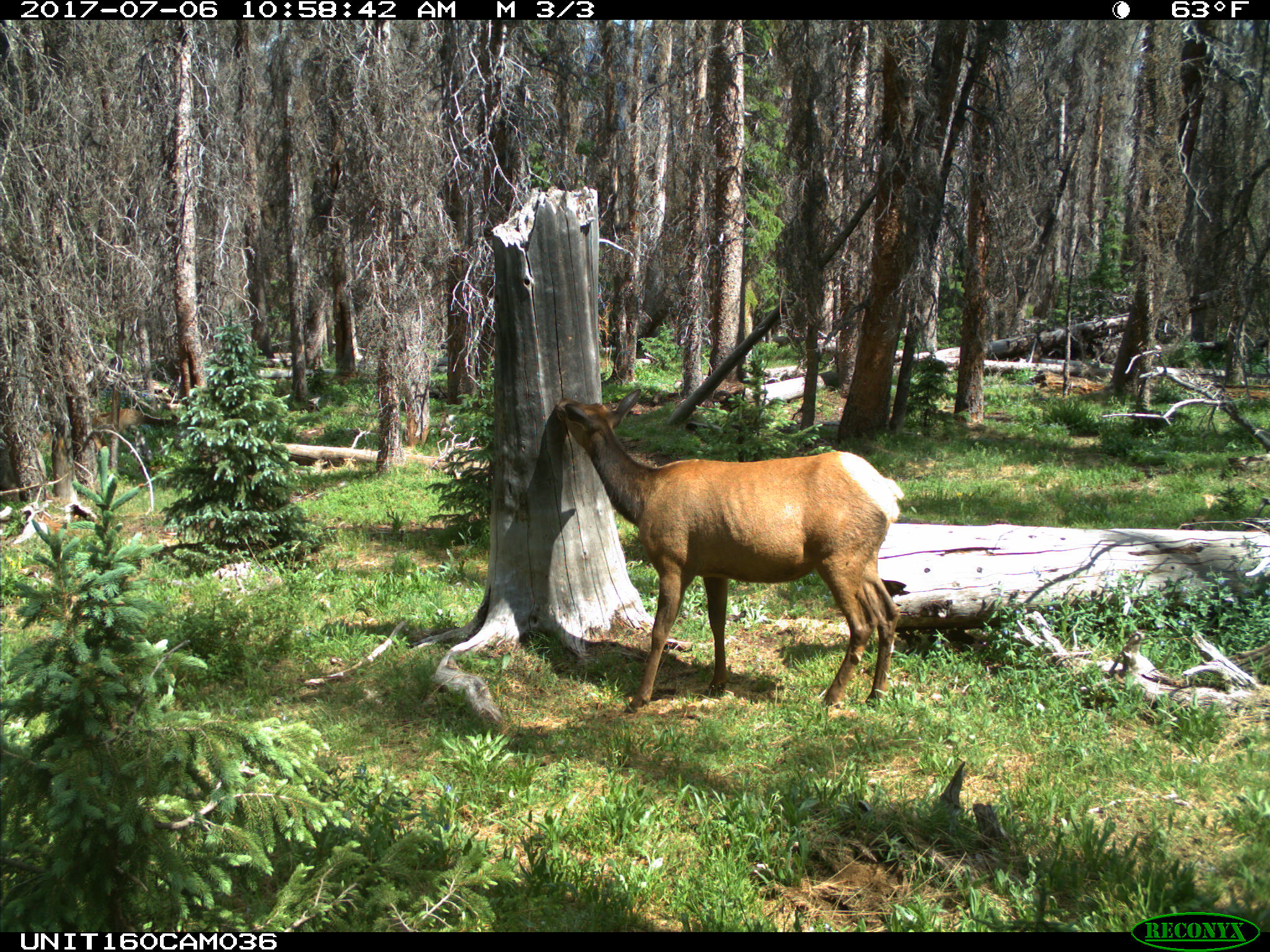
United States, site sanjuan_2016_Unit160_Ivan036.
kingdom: Animalia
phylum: Chordata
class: Mammalia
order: Artiodactyla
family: Cervidae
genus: Cervus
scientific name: Cervus elaphus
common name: red deer